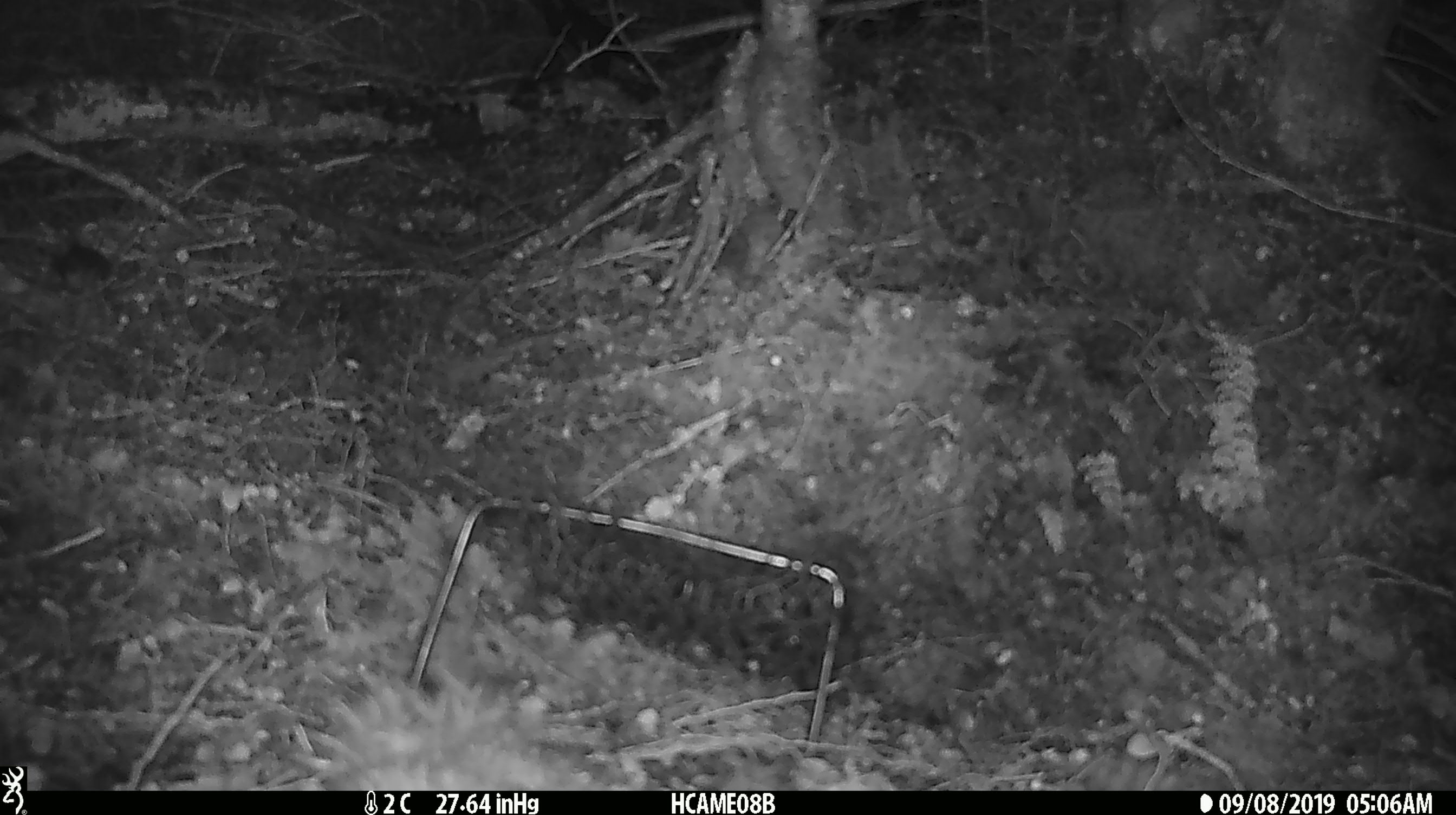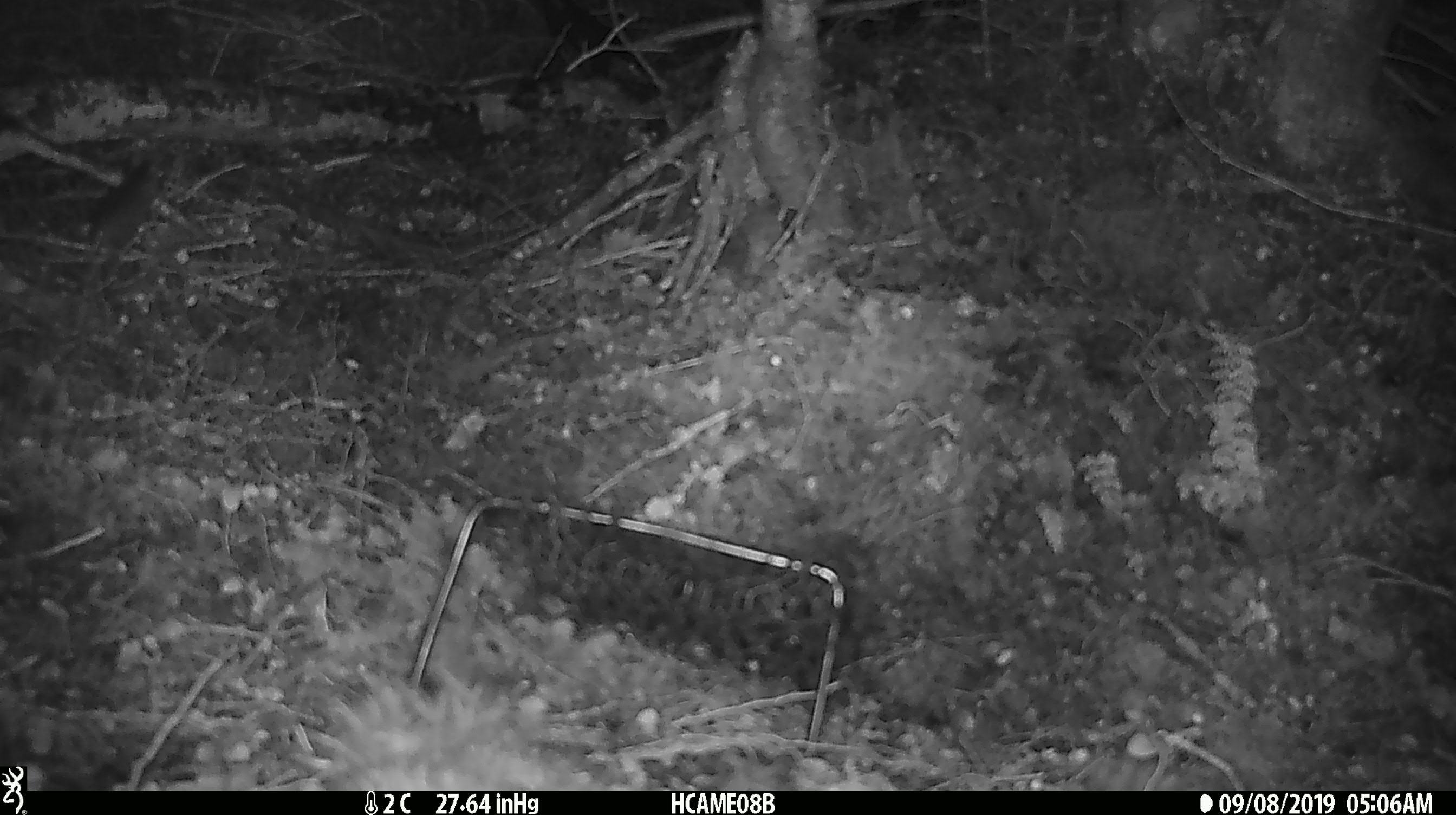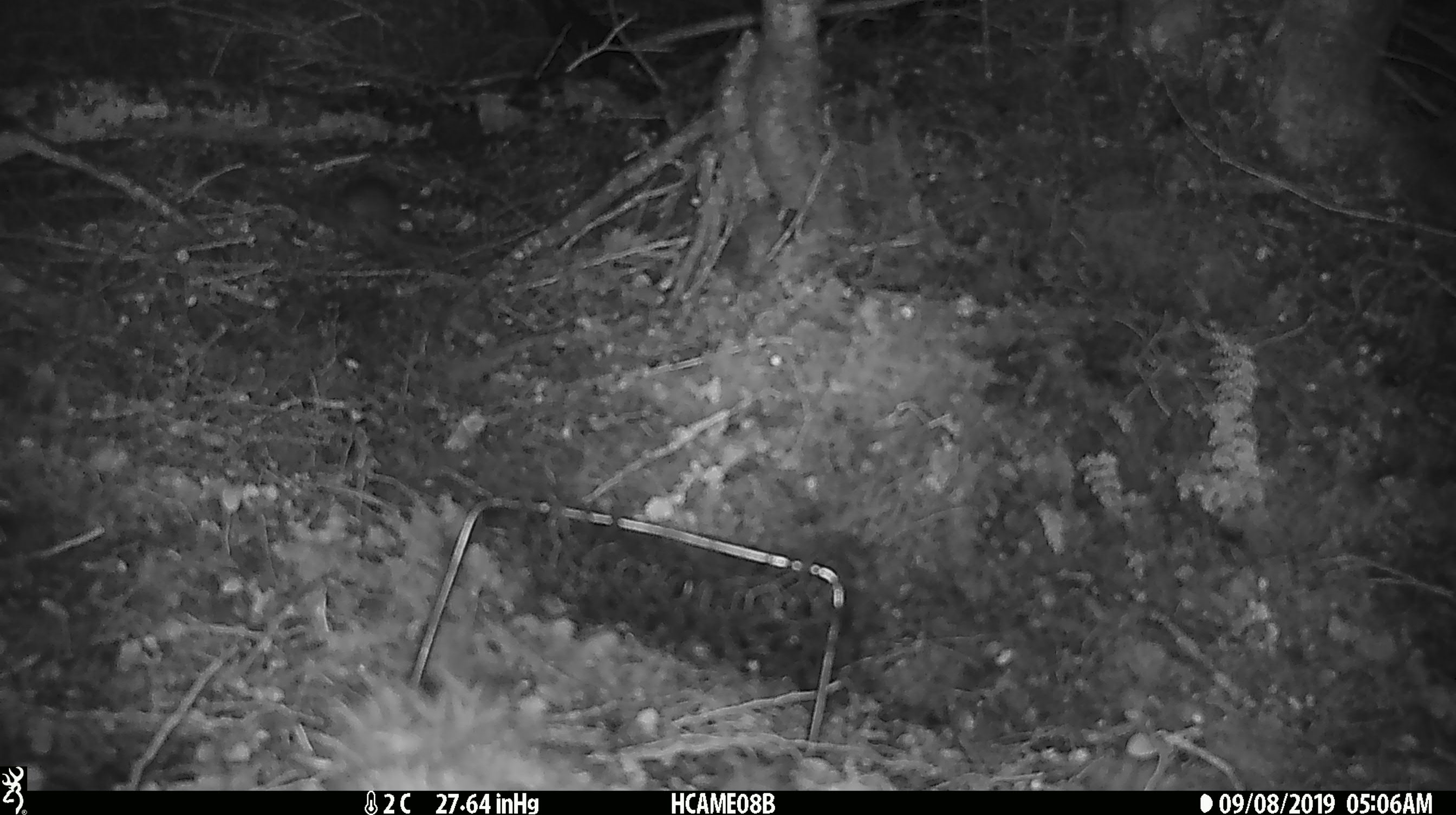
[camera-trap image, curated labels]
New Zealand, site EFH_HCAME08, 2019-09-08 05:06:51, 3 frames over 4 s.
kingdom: Animalia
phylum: Chordata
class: Mammalia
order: Rodentia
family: Muridae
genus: Mus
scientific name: Mus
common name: mouse